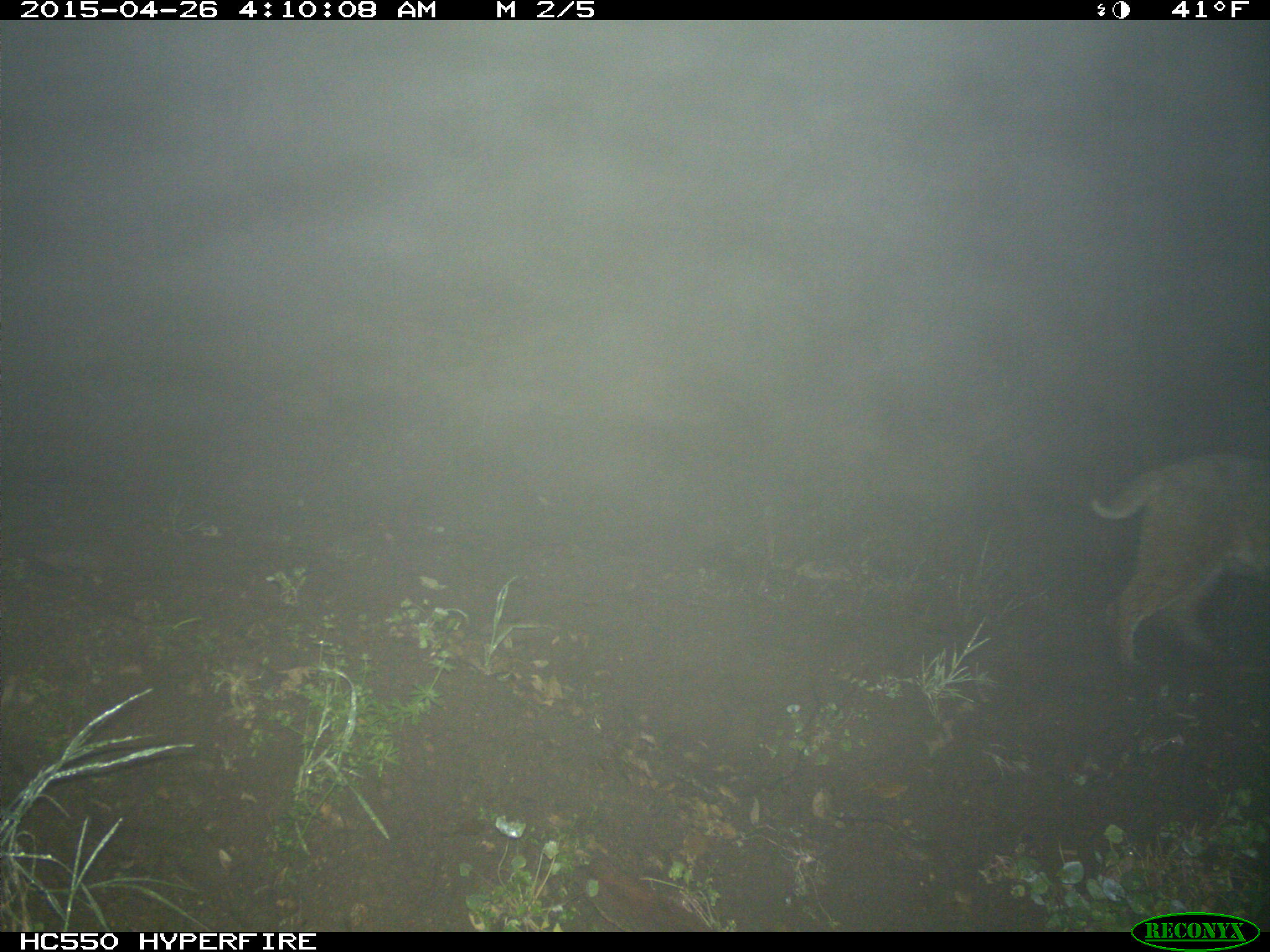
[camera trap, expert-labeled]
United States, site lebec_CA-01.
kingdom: Animalia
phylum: Chordata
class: Mammalia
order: Carnivora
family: Felidae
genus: Lynx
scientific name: Lynx rufus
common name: bobcat